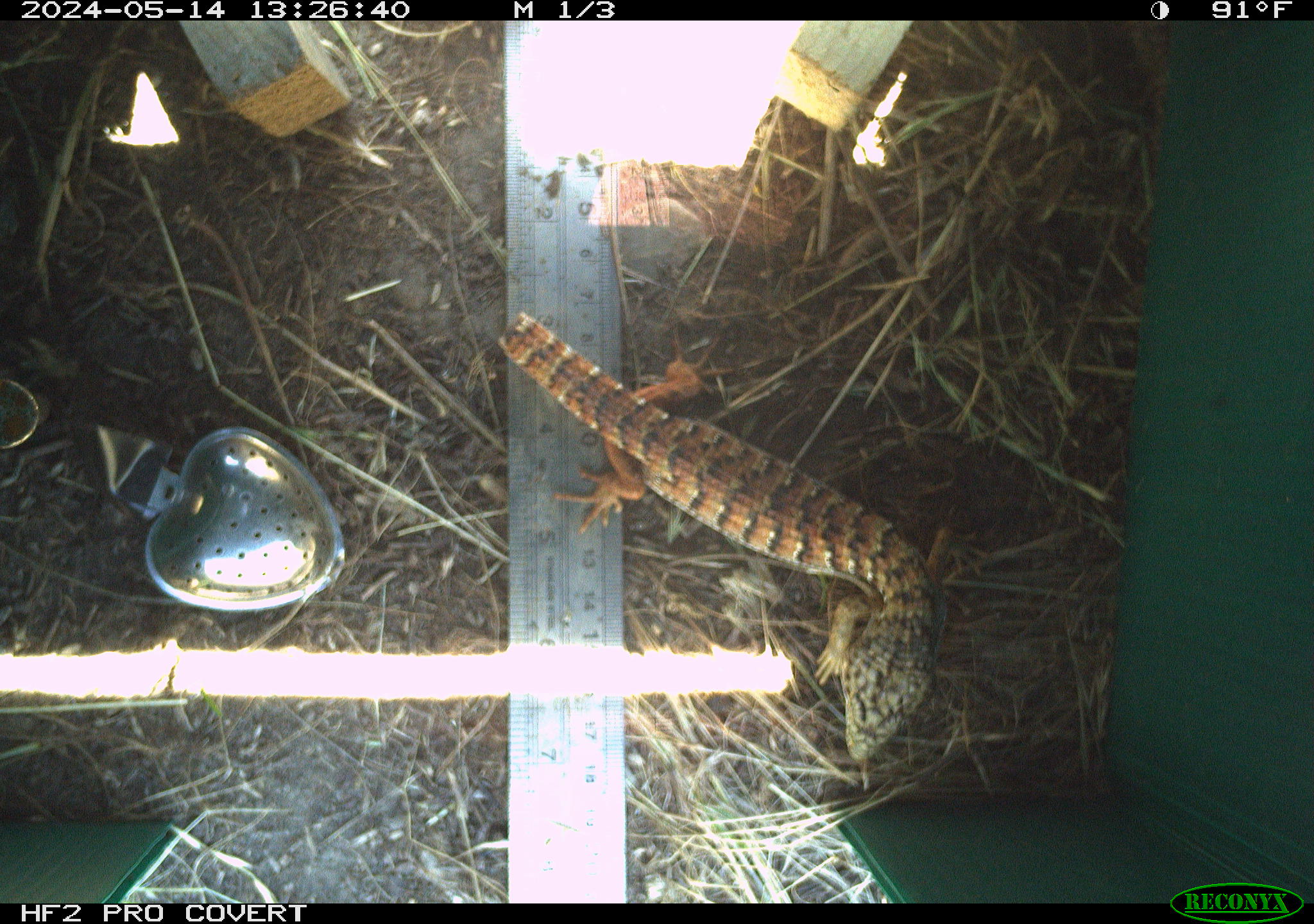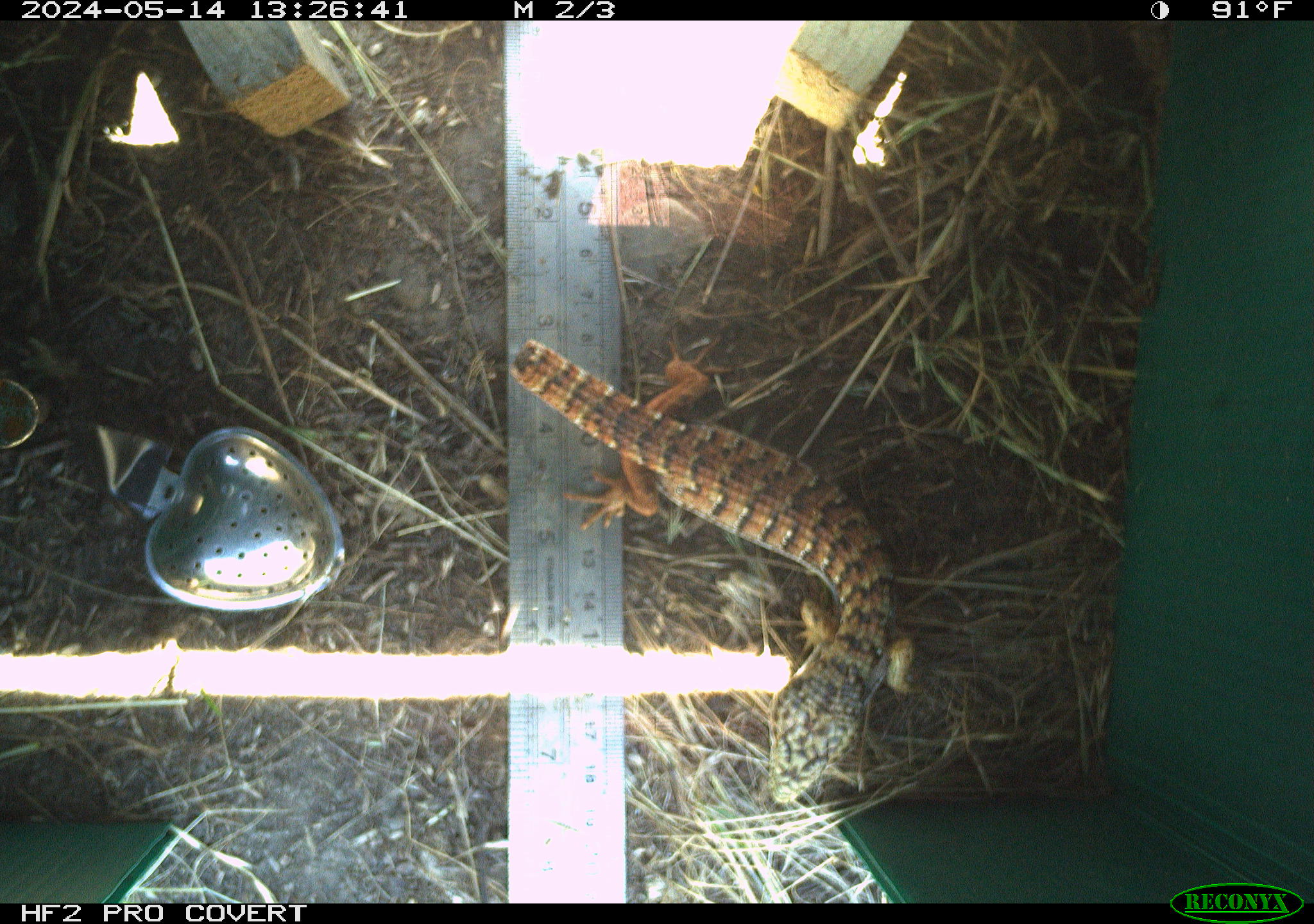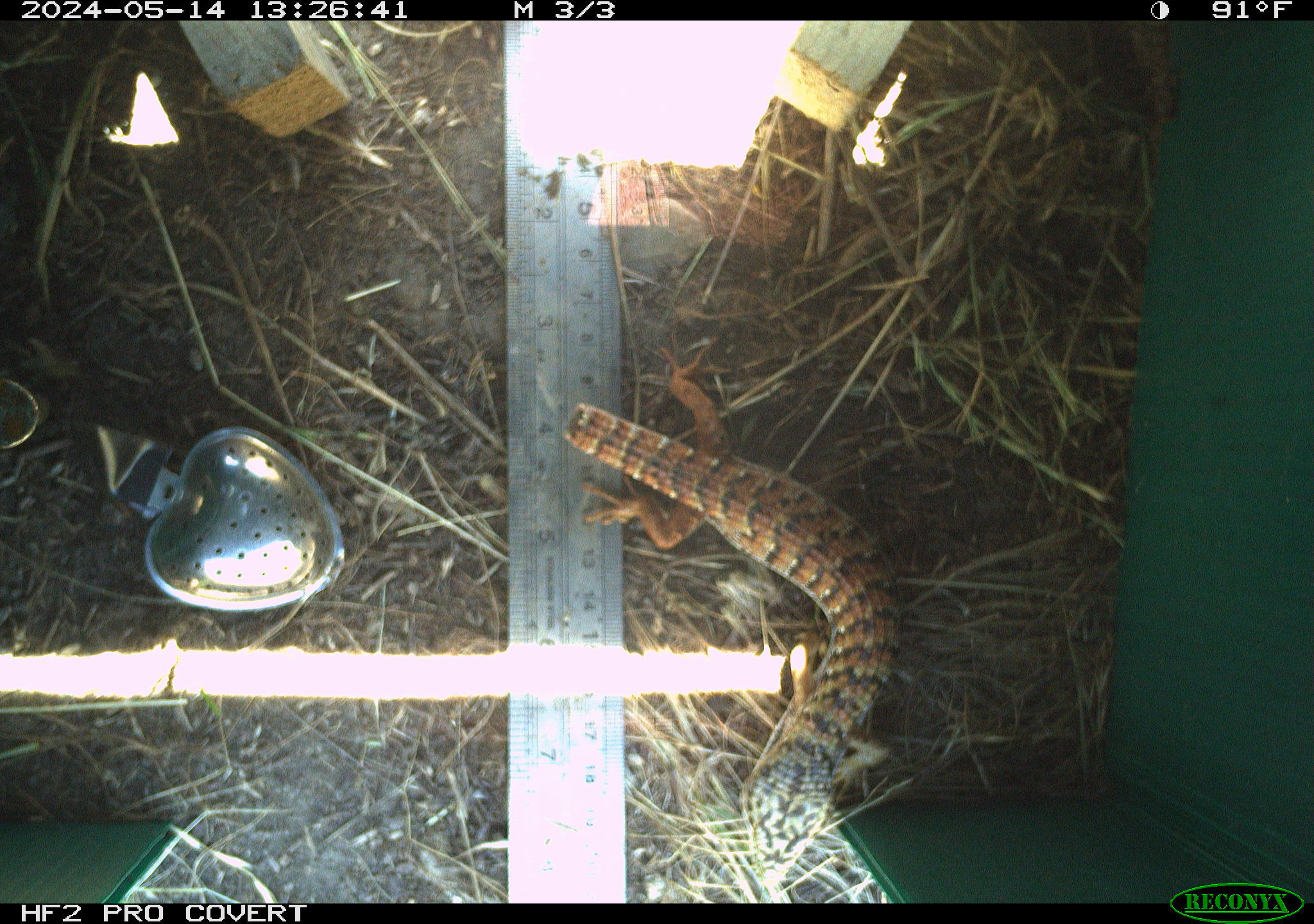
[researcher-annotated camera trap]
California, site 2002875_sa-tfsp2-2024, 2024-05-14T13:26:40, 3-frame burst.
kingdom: Animalia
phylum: Chordata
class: Reptilia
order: Squamata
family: Anguidae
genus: Elgaria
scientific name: Elgaria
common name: alligator lizards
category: elgaria species